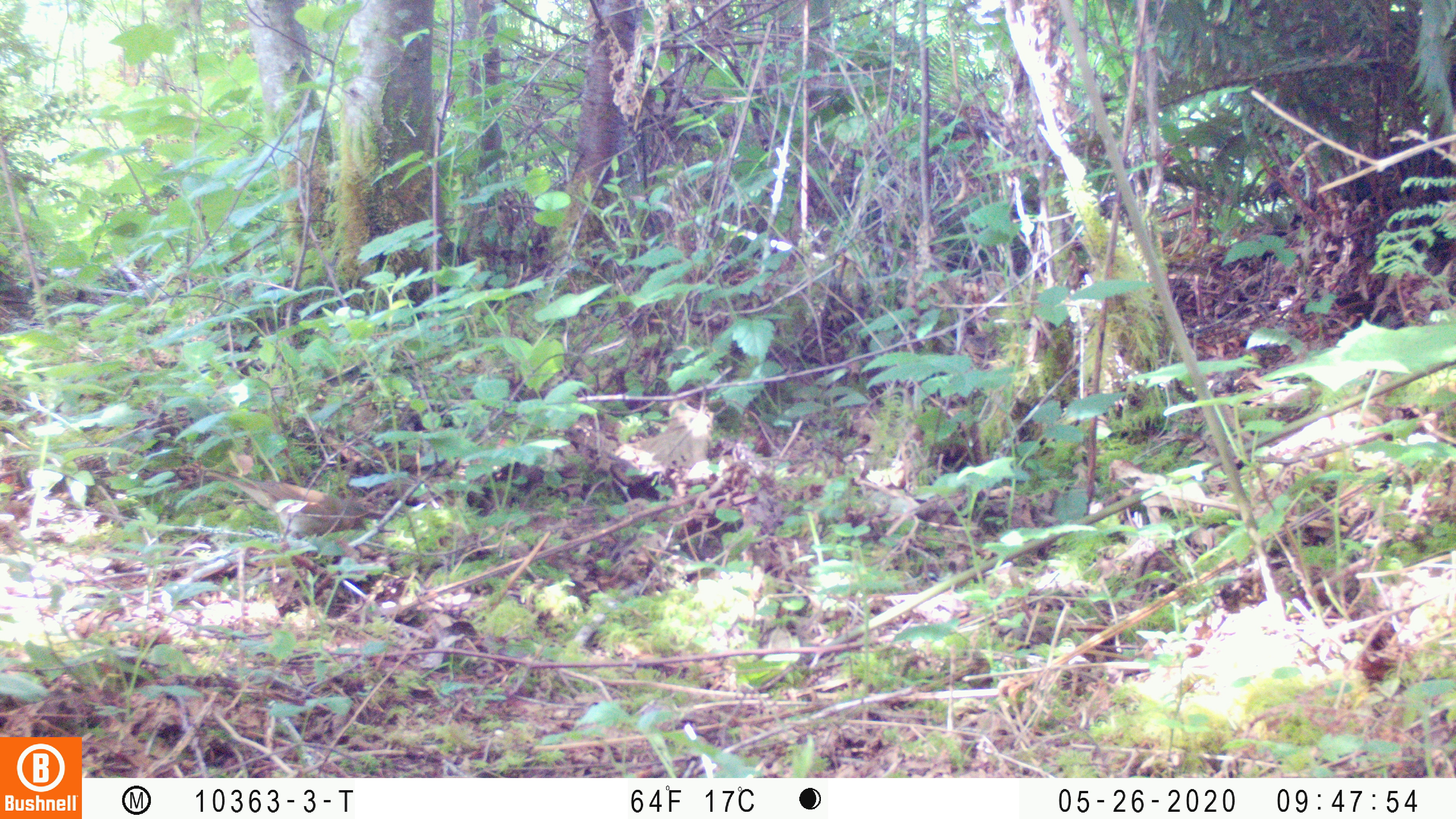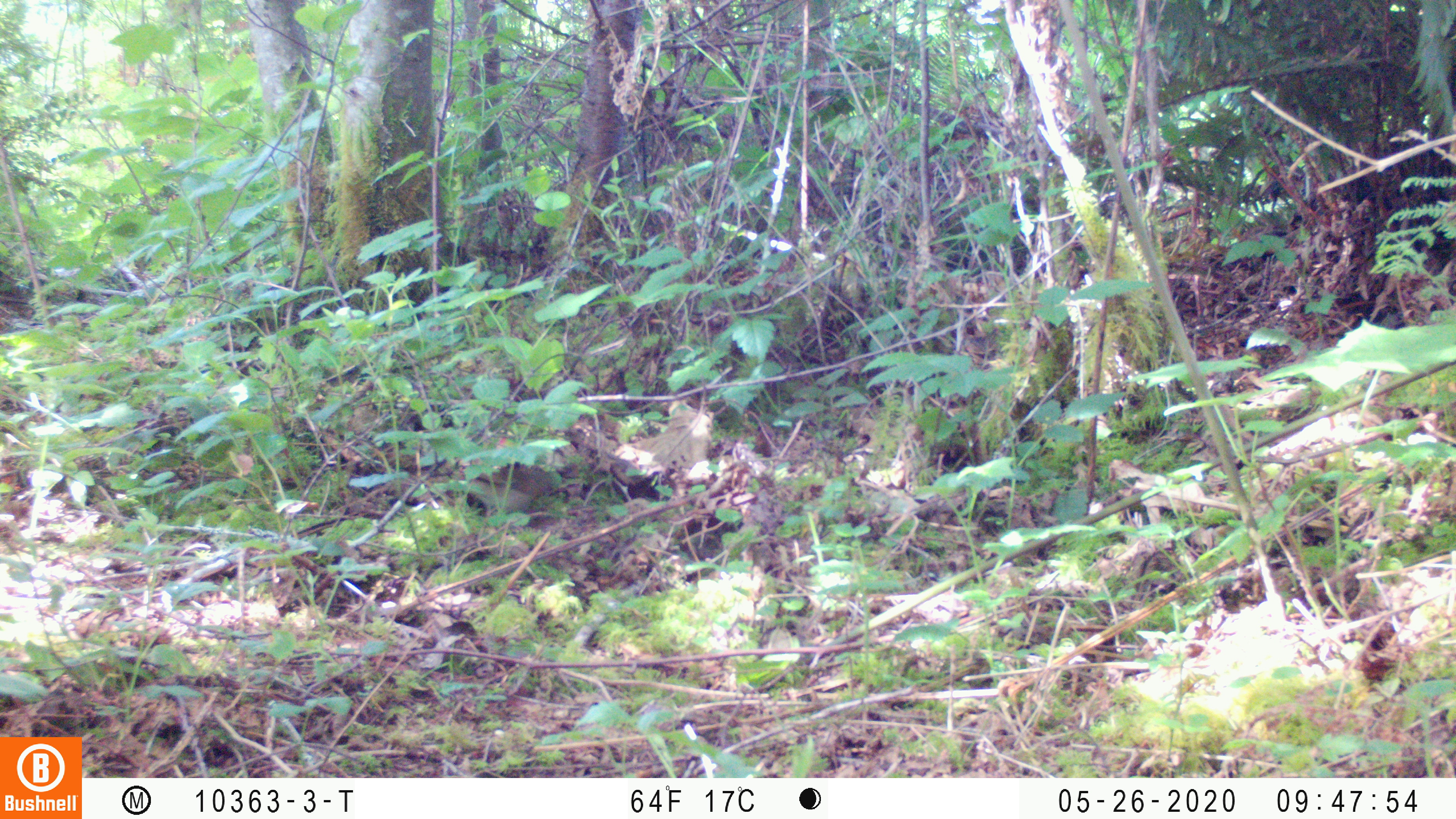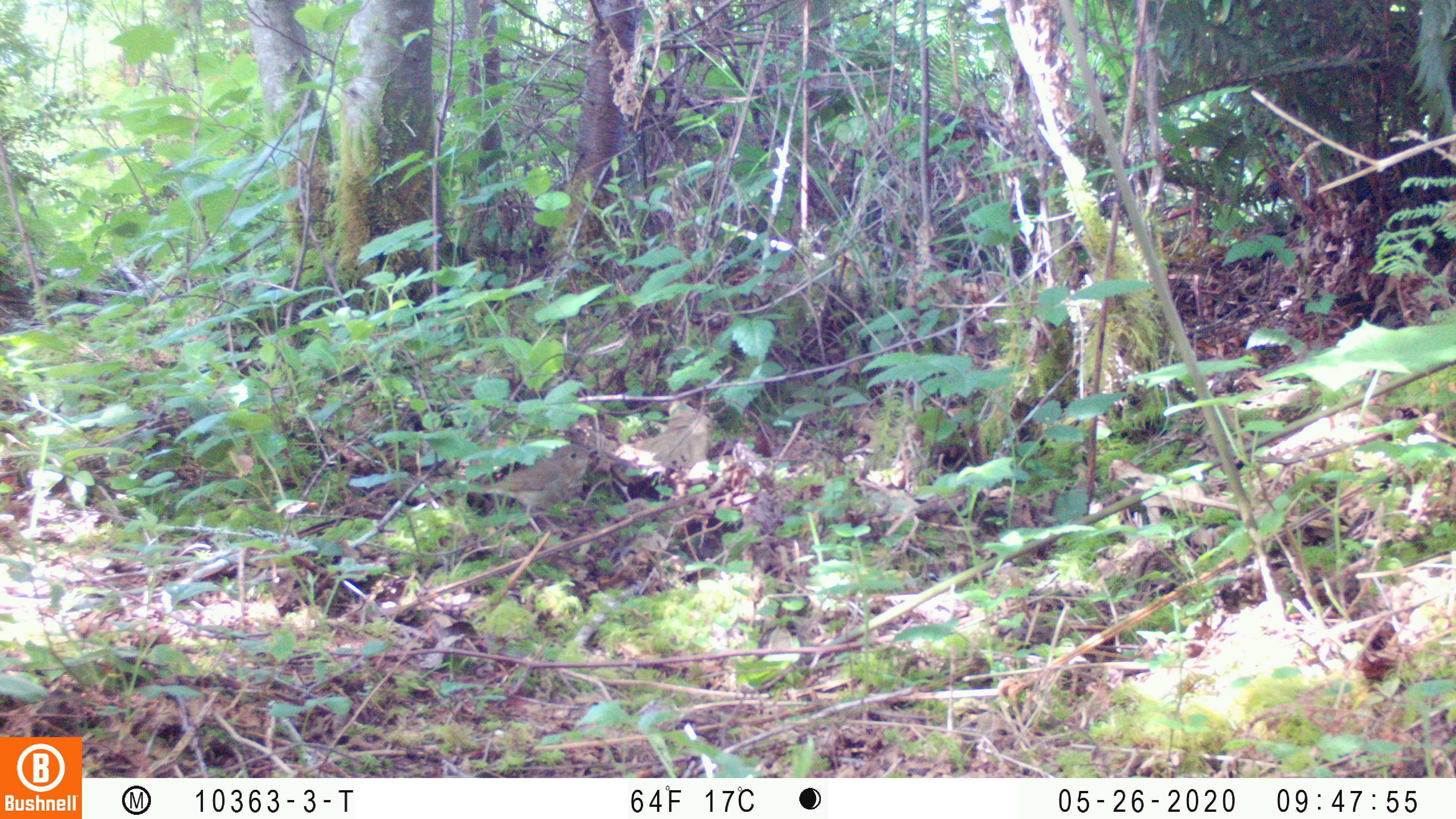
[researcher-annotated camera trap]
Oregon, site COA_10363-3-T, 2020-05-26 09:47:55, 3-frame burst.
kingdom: Animalia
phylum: Chordata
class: Aves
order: Passeriformes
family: Turdidae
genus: Catharus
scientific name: Catharus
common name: brown thrushes and nightingale-thrushes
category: catharus species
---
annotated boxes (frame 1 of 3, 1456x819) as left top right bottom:
catharus species: 204 473 363 542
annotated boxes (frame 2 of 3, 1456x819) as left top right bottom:
catharus species: 452 459 561 514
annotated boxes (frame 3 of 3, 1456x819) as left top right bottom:
catharus species: 470 441 594 532